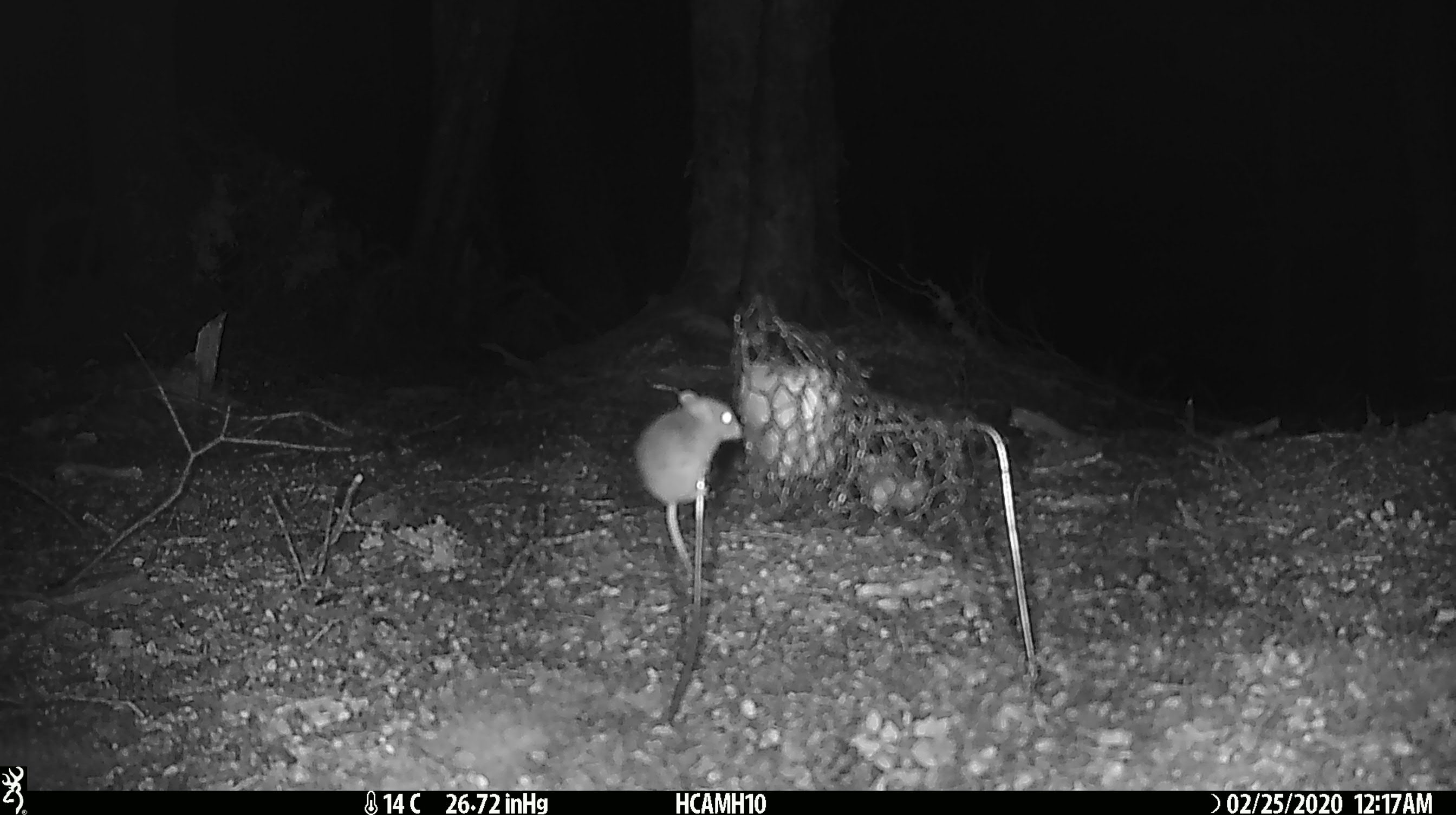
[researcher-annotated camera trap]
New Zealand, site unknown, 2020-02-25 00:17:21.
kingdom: Animalia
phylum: Chordata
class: Mammalia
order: Rodentia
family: Muridae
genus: Mus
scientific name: Mus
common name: mouse